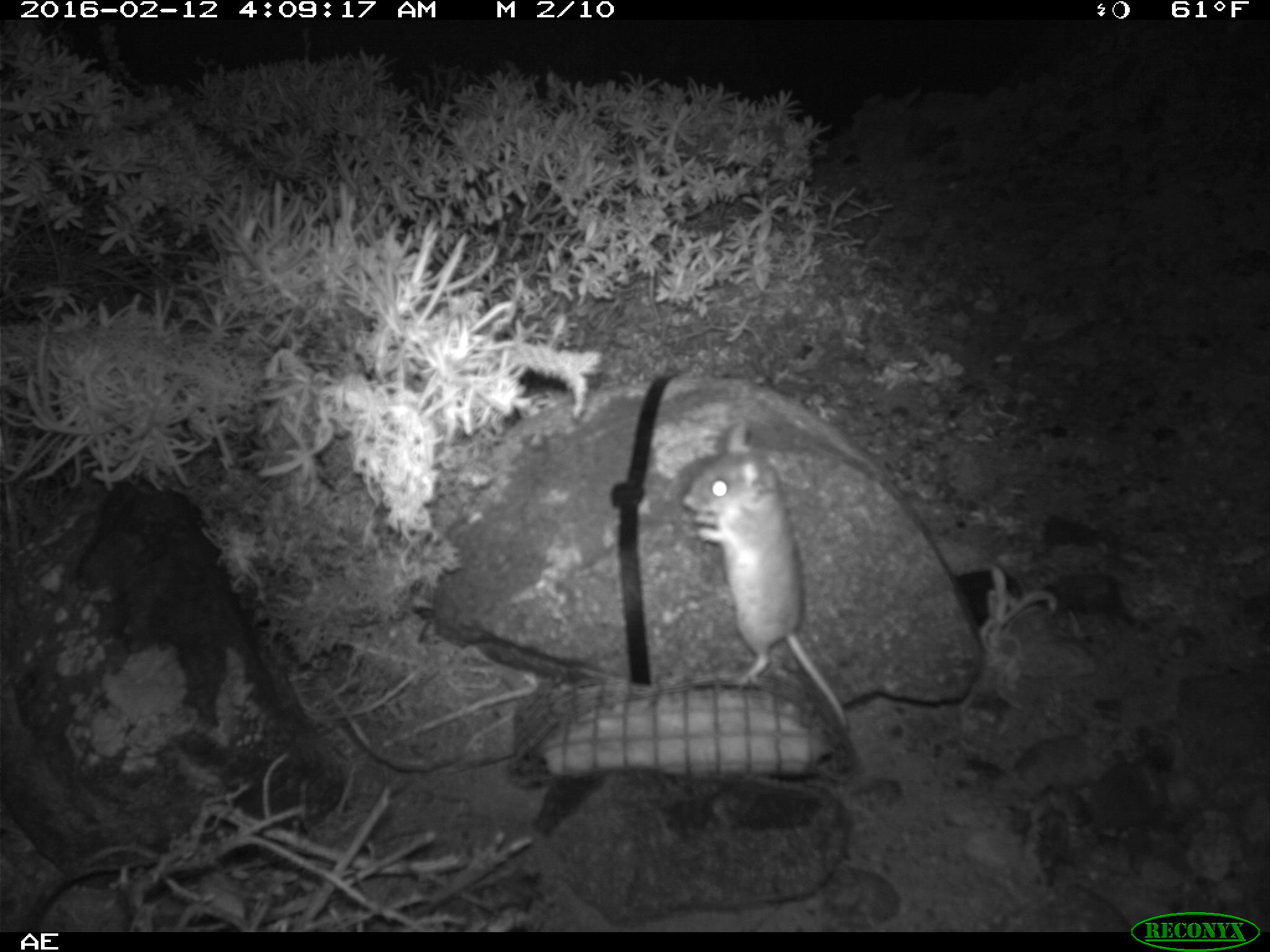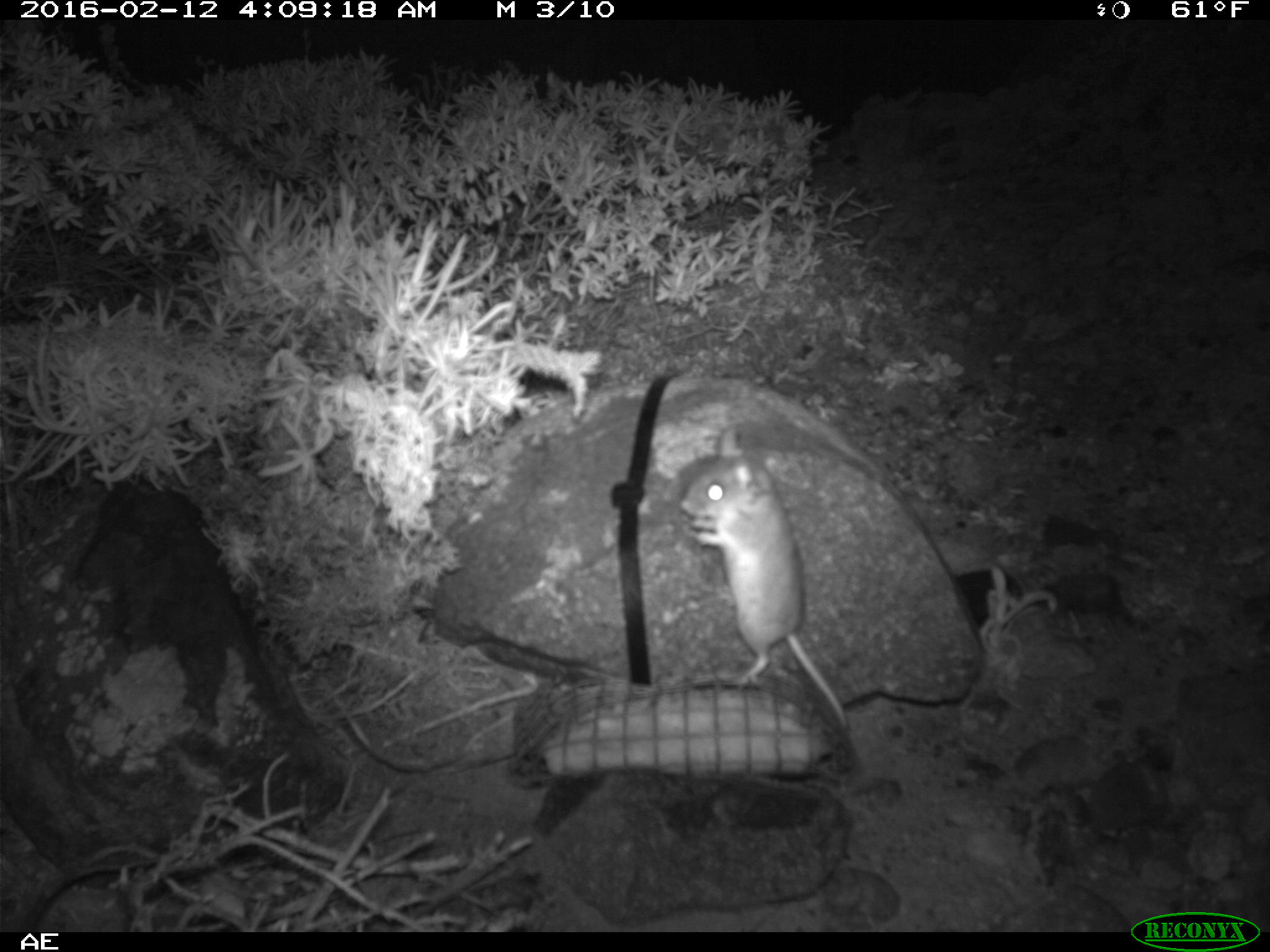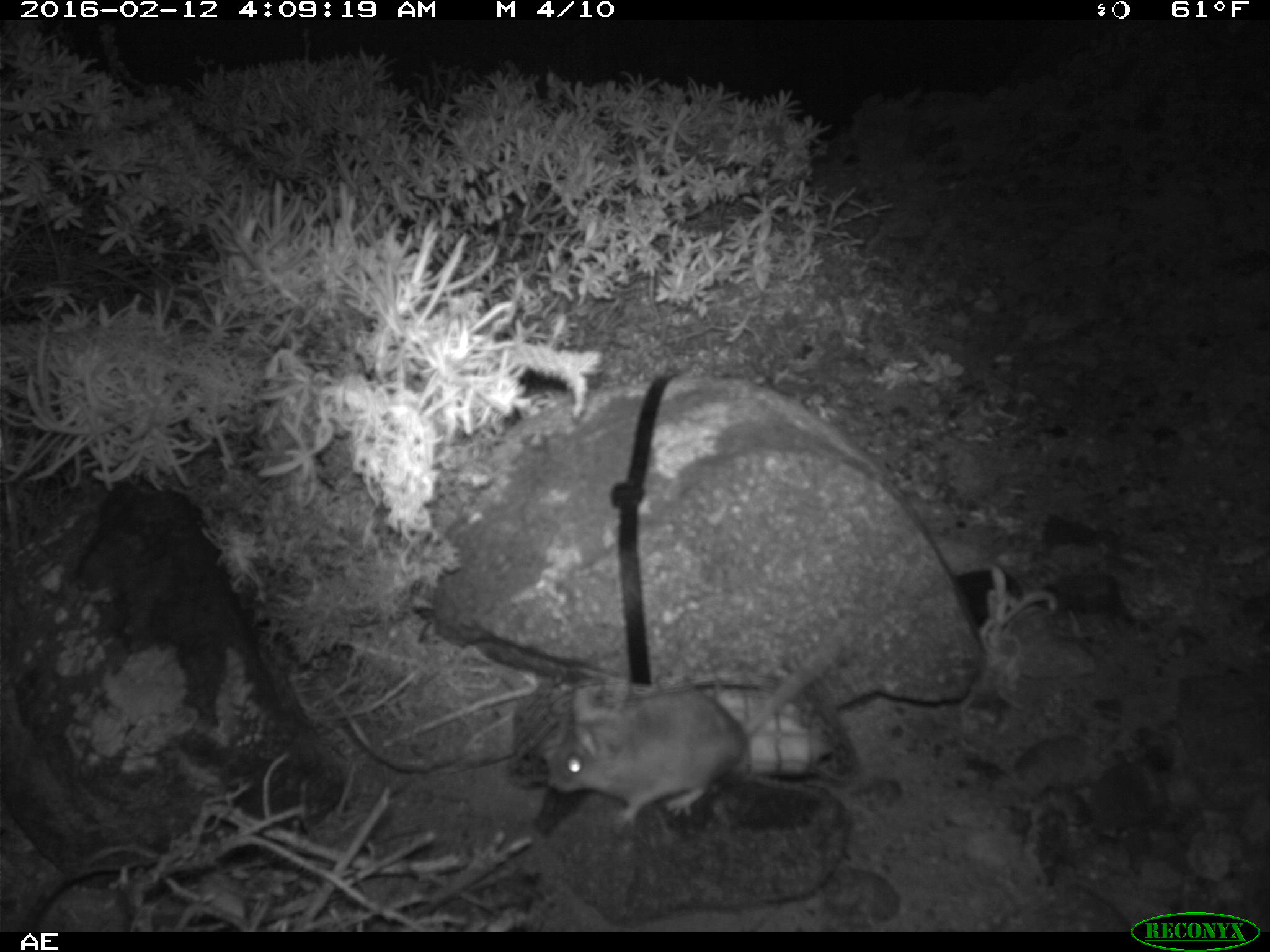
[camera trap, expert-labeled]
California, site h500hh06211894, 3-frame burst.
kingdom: Animalia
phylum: Chordata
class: Mammalia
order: Rodentia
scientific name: Rodentia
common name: rodent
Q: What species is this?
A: Rodent (Rodentia).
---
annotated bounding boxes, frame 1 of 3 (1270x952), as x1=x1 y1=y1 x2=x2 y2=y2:
rodent: x1=681 y1=423 x2=847 y2=726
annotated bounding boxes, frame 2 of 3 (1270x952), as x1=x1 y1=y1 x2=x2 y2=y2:
rodent: x1=679 y1=428 x2=852 y2=728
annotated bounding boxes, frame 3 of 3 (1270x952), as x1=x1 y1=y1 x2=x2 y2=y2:
rodent: x1=551 y1=629 x2=843 y2=832